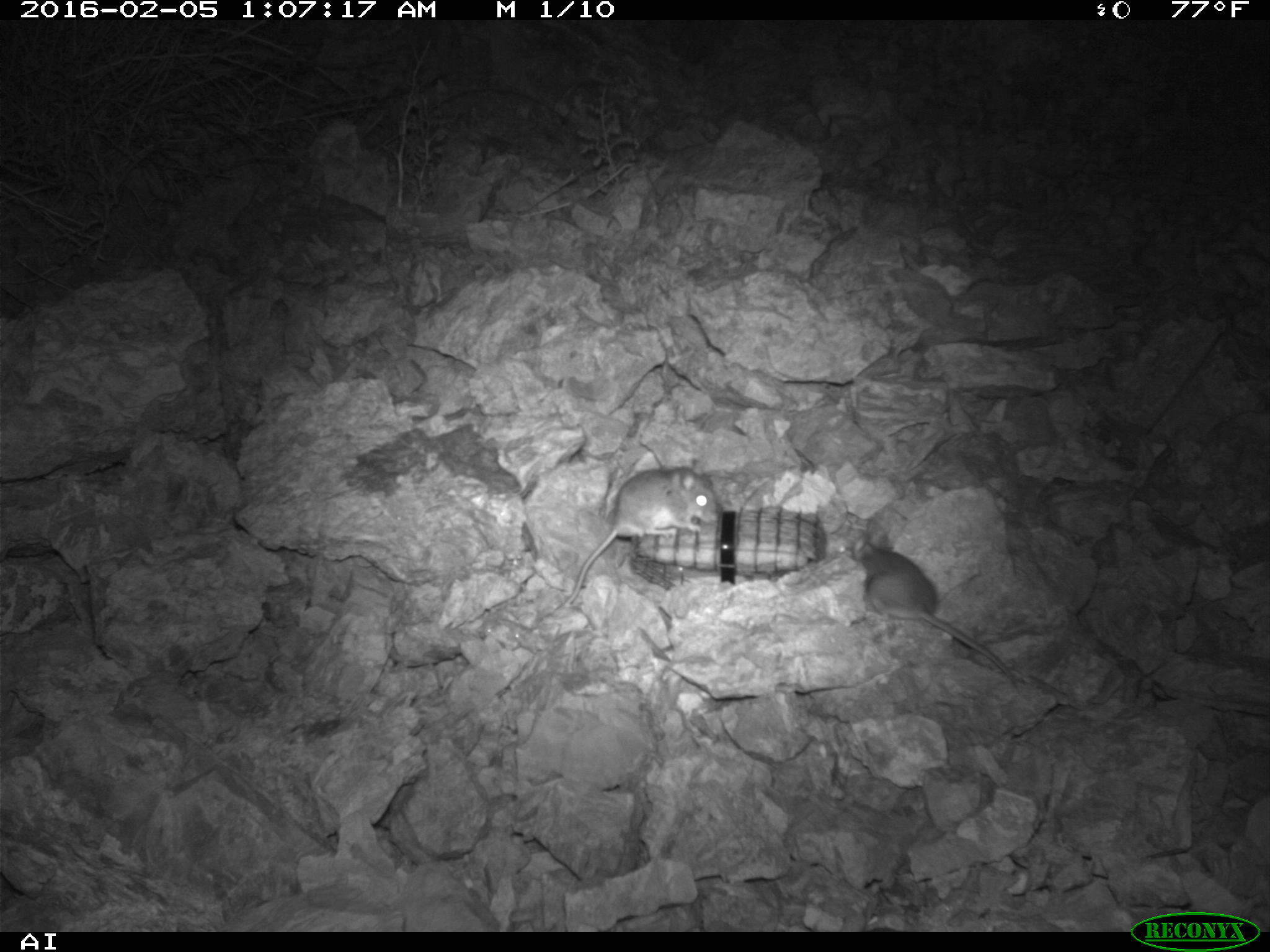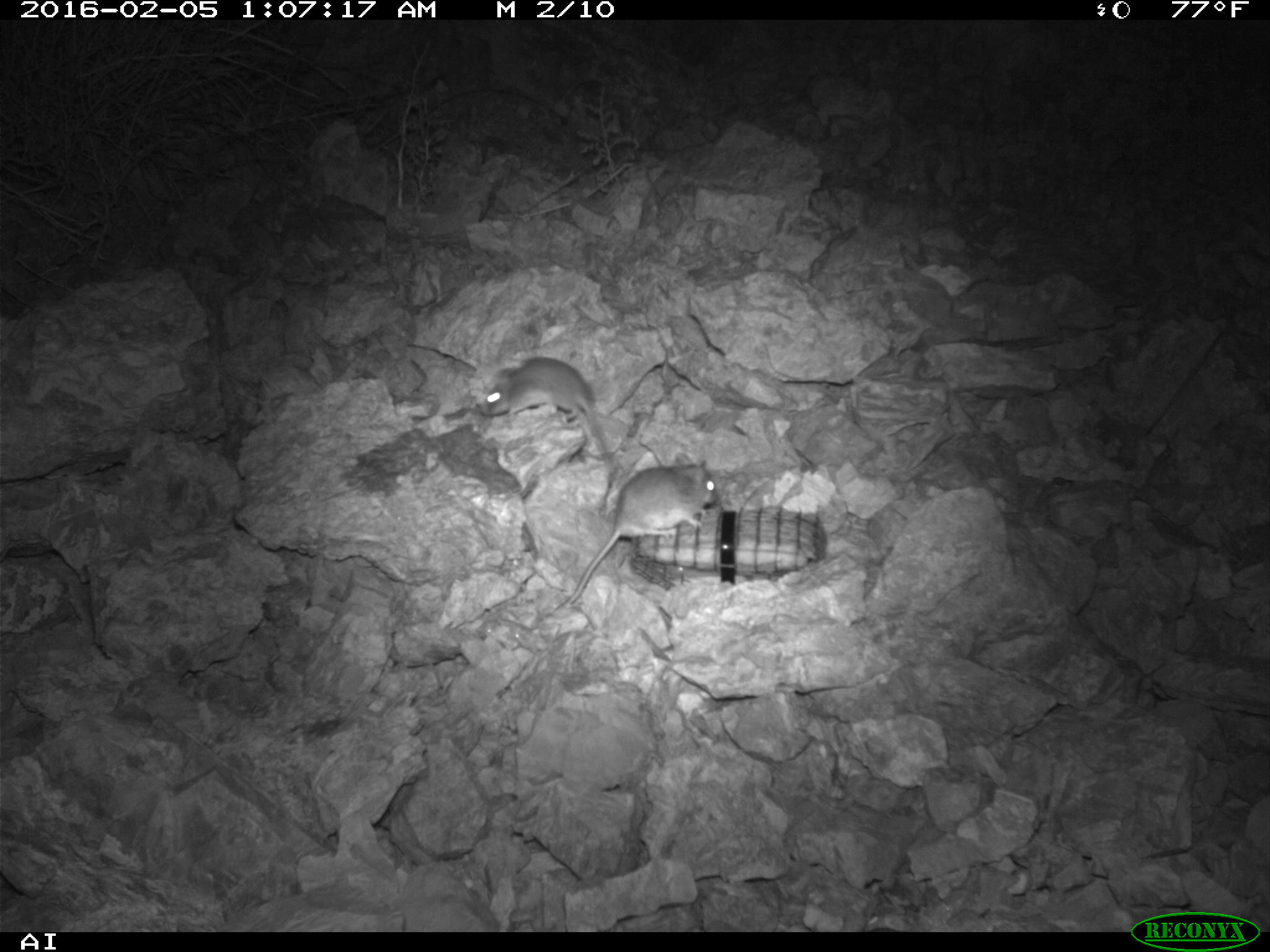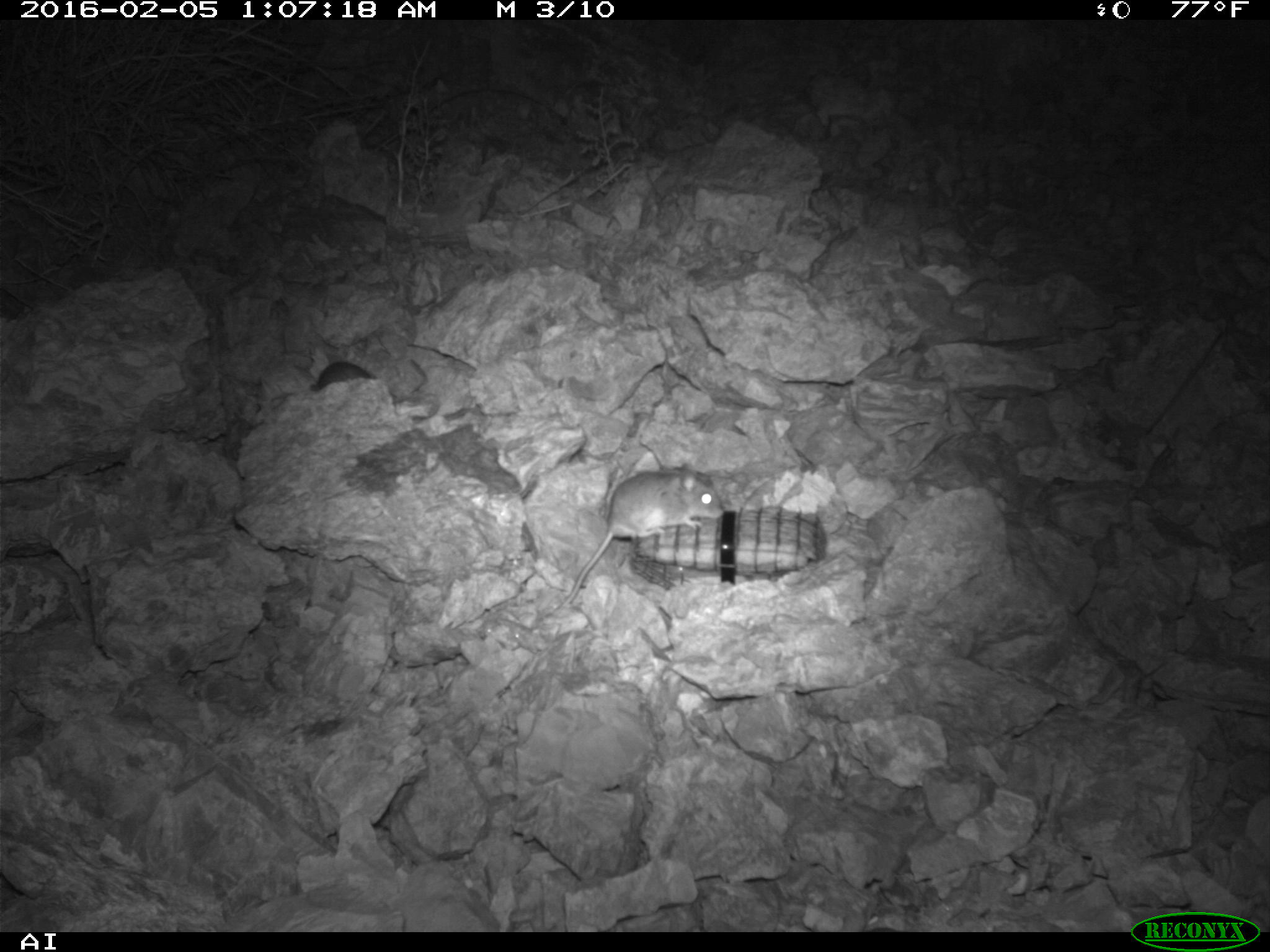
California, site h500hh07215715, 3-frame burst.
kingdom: Animalia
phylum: Chordata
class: Mammalia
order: Rodentia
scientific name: Rodentia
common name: rodent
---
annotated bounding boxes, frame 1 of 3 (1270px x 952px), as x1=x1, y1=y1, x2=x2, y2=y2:
rodent: x1=860, y1=534, x2=1015, y2=682; x1=566, y1=459, x2=719, y2=604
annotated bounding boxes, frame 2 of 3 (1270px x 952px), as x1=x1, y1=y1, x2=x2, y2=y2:
rodent: x1=557, y1=450, x2=719, y2=609; x1=479, y1=357, x2=613, y2=469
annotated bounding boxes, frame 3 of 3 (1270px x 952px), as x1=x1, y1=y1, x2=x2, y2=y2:
rodent: x1=554, y1=464, x2=726, y2=613; x1=309, y1=360, x2=375, y2=390